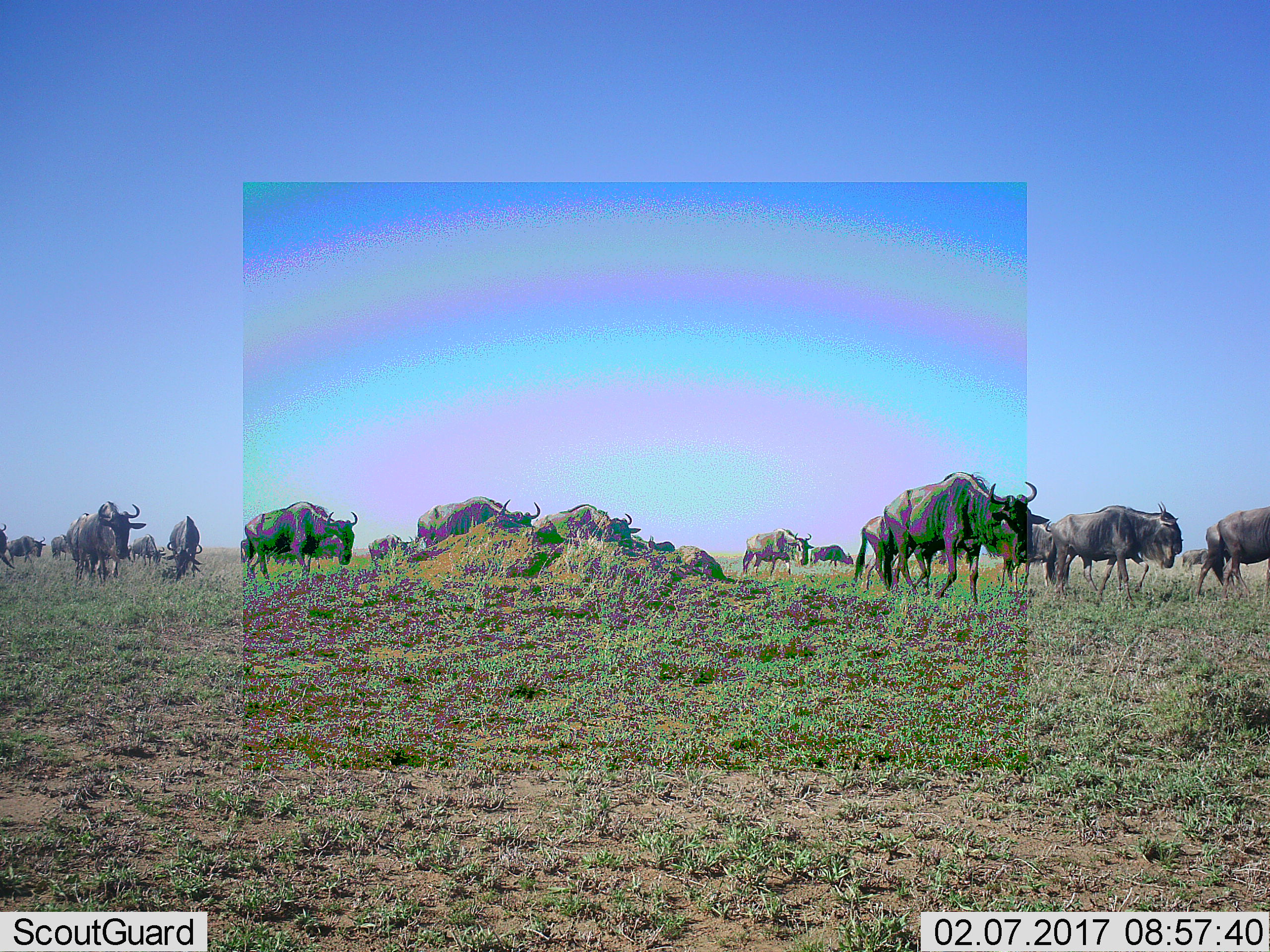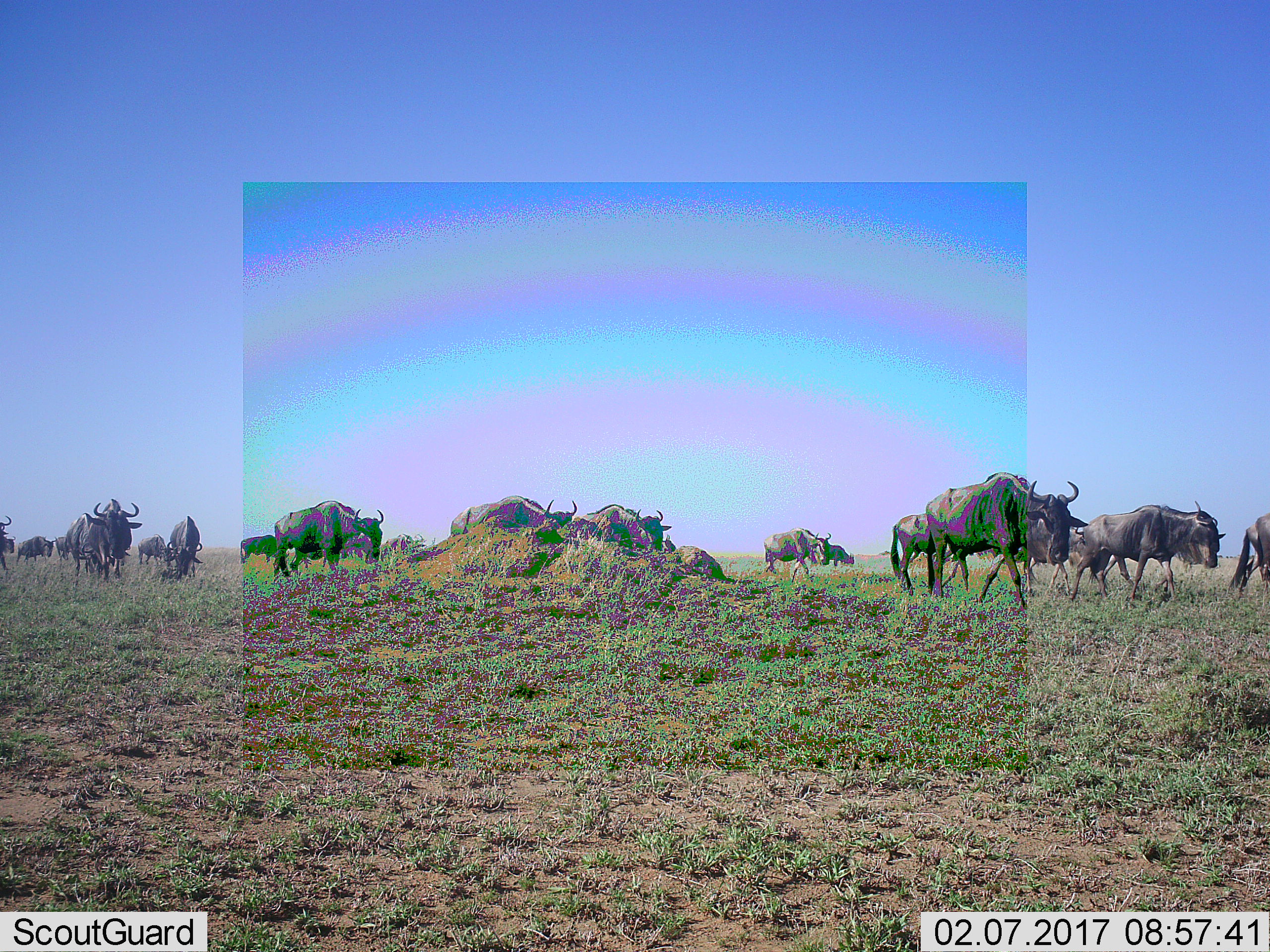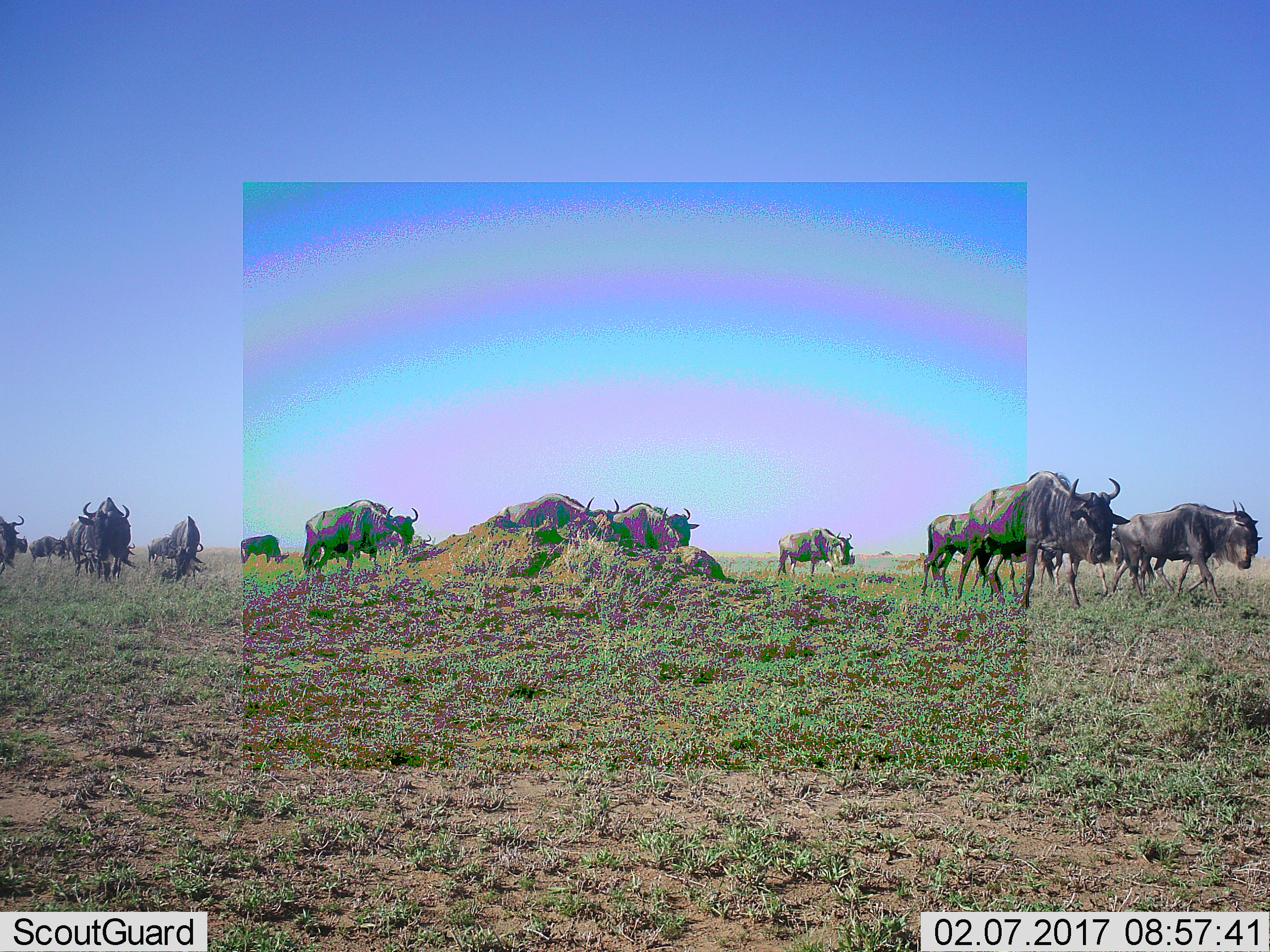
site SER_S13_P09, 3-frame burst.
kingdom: Animalia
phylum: Chordata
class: Mammalia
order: Artiodactyla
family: Bovidae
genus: Connochaetes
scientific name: Connochaetes taurinus taurinus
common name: blue wildebeest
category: wildebeestblue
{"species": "wildebeestblue (blue wildebeest) (Connochaetes taurinus taurinus)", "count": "11-50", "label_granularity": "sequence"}